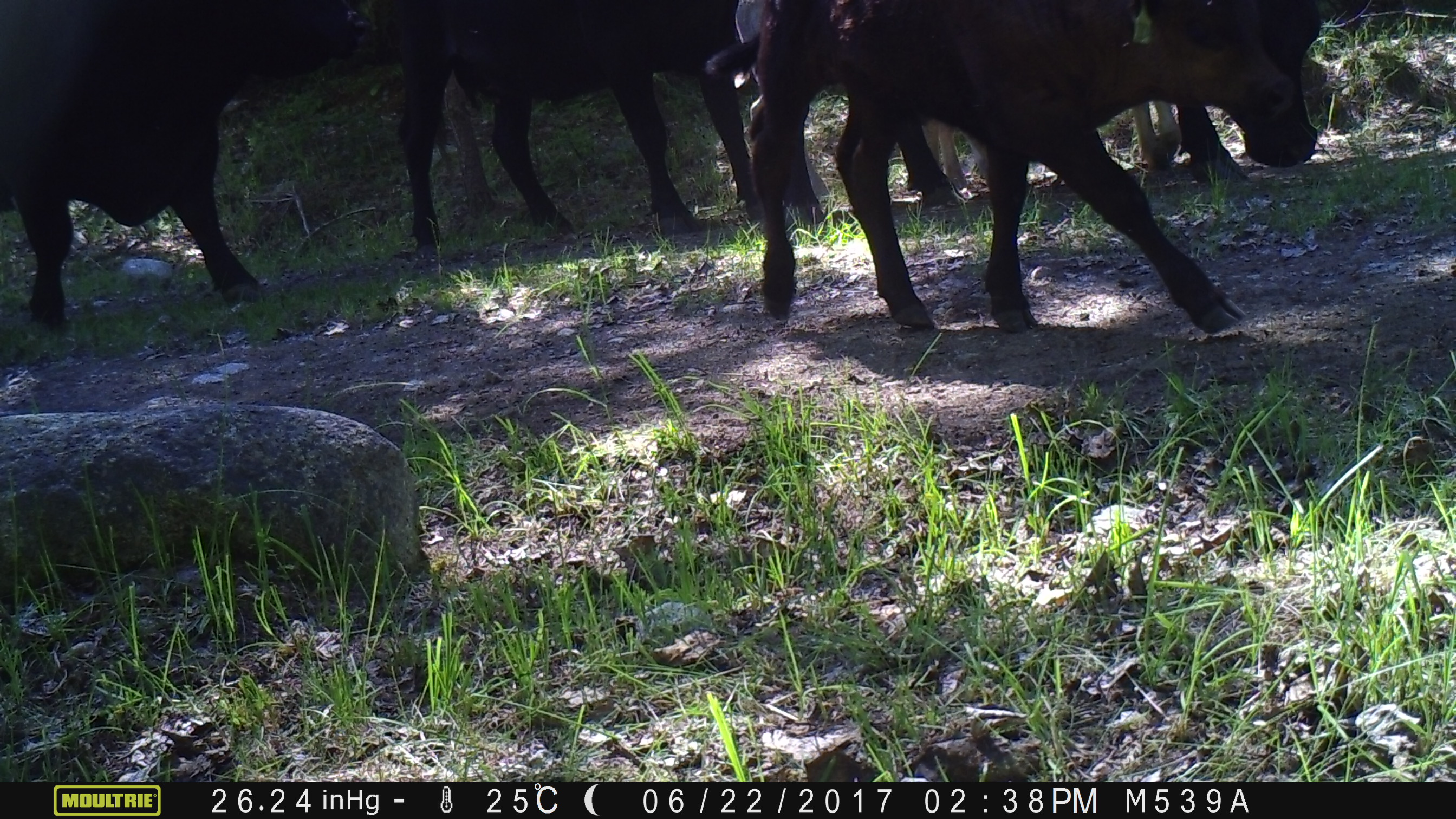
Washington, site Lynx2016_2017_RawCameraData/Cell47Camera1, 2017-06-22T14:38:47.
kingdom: Animalia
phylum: Chordata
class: Mammalia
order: Artiodactyla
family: Bovidae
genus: Bos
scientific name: Bos taurus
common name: domestic cattle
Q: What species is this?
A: Domestic cattle (Bos taurus).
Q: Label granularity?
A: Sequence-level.